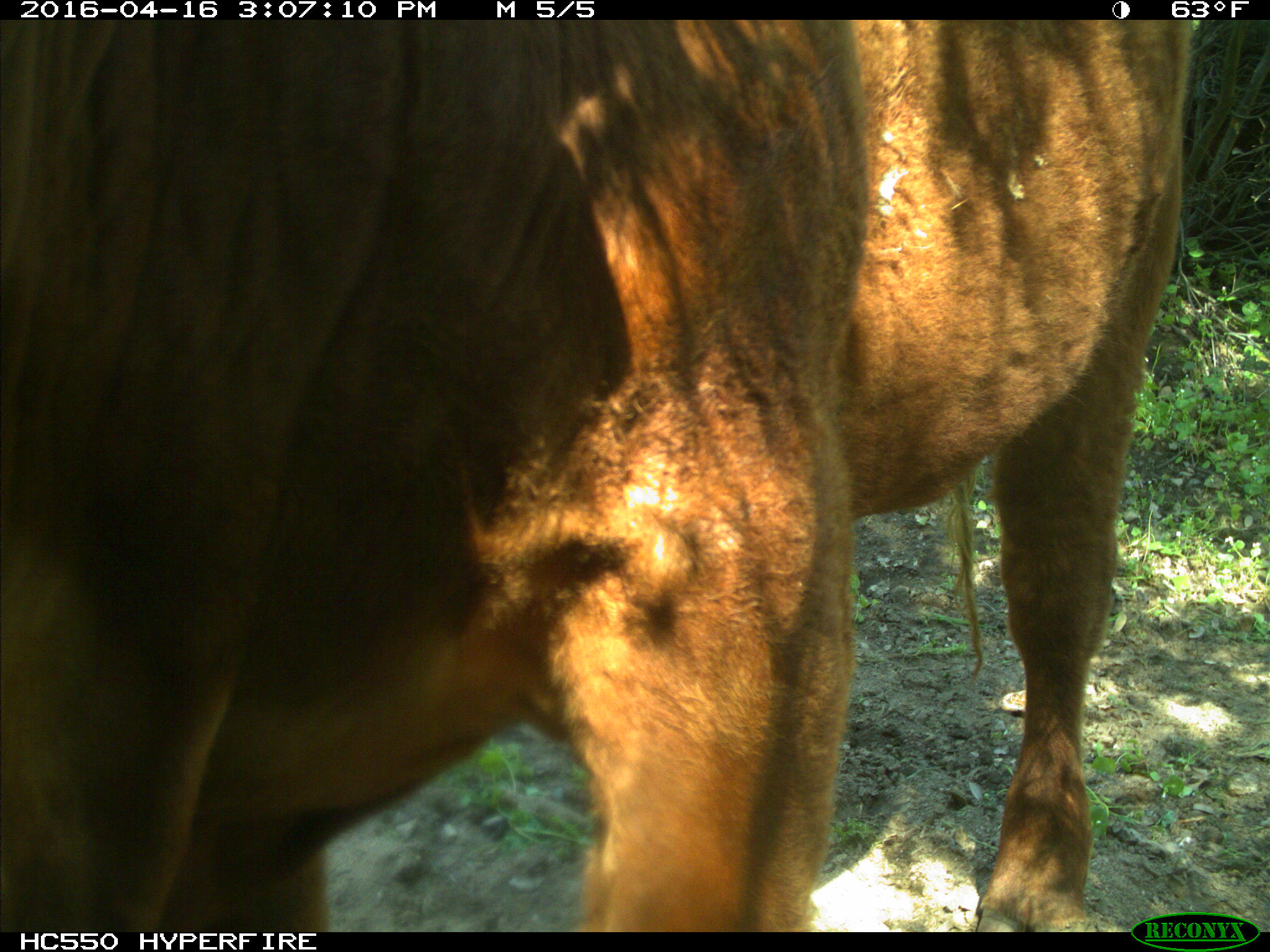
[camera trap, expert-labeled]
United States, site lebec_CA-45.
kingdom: Animalia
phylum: Chordata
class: Mammalia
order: Artiodactyla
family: Bovidae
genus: Bos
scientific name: Bos taurus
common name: domestic cow